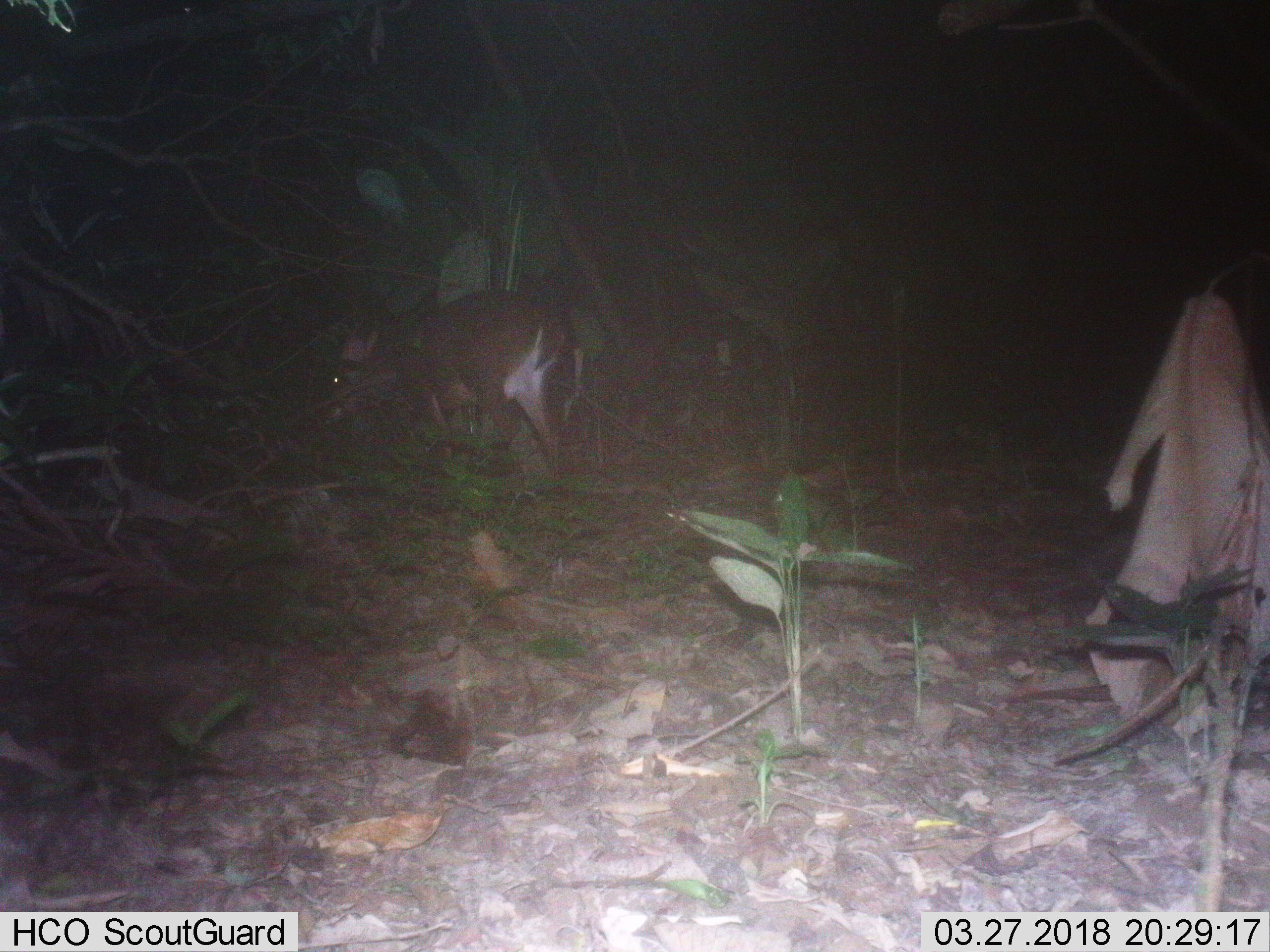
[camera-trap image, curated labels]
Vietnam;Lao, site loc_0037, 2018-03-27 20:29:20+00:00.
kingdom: Animalia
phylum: Chordata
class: Mammalia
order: Artiodactyla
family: Cervidae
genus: Muntiacus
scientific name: Muntiacus vuquangensis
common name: large-antlered muntjac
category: large antlered muntjac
Large antlered muntjac (large-antlered muntjac) (Muntiacus vuquangensis). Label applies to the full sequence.